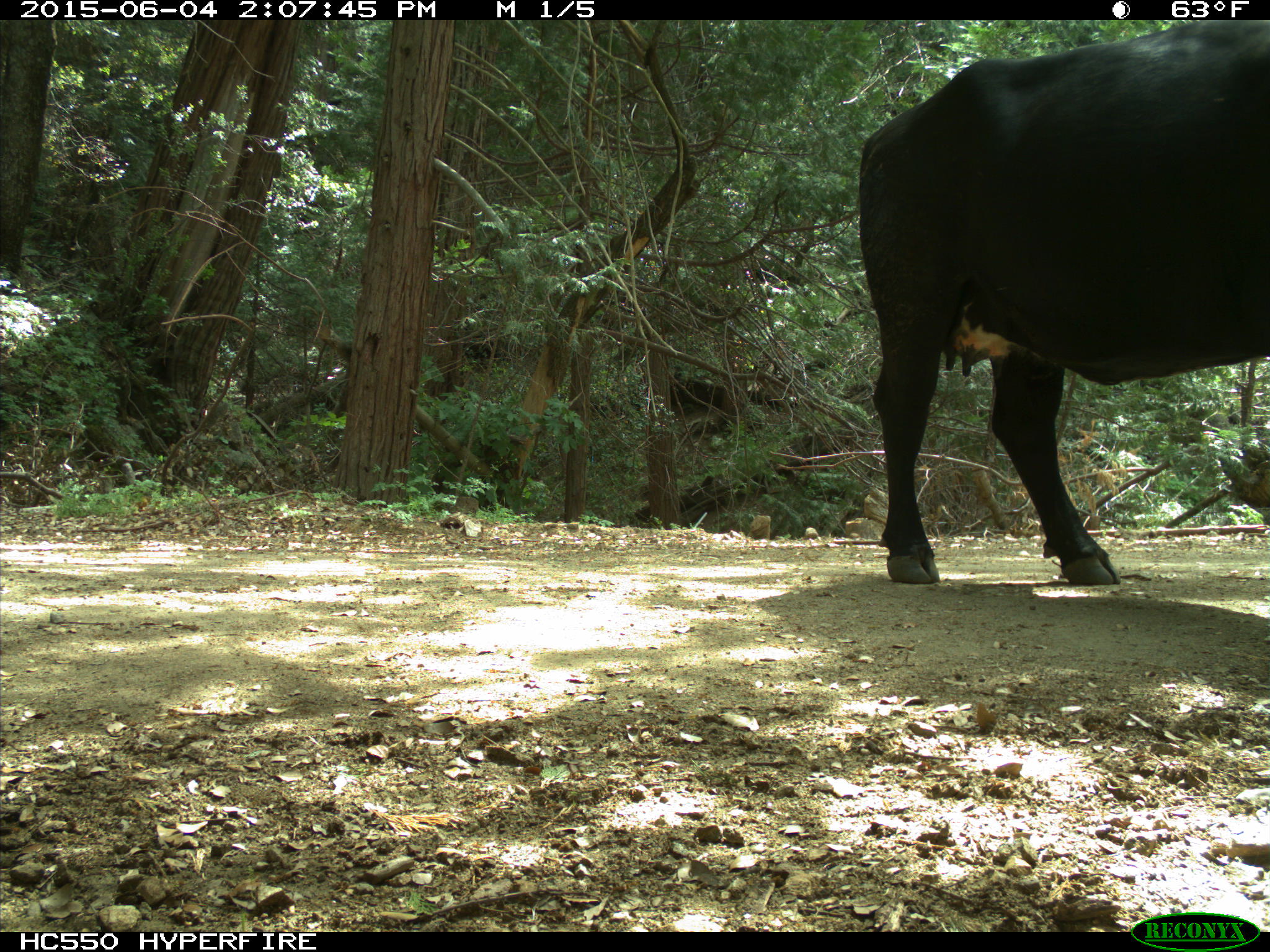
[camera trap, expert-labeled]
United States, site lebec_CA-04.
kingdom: Animalia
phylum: Chordata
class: Mammalia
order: Artiodactyla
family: Bovidae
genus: Bos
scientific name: Bos taurus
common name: domestic cow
Bos taurus (domestic cow).